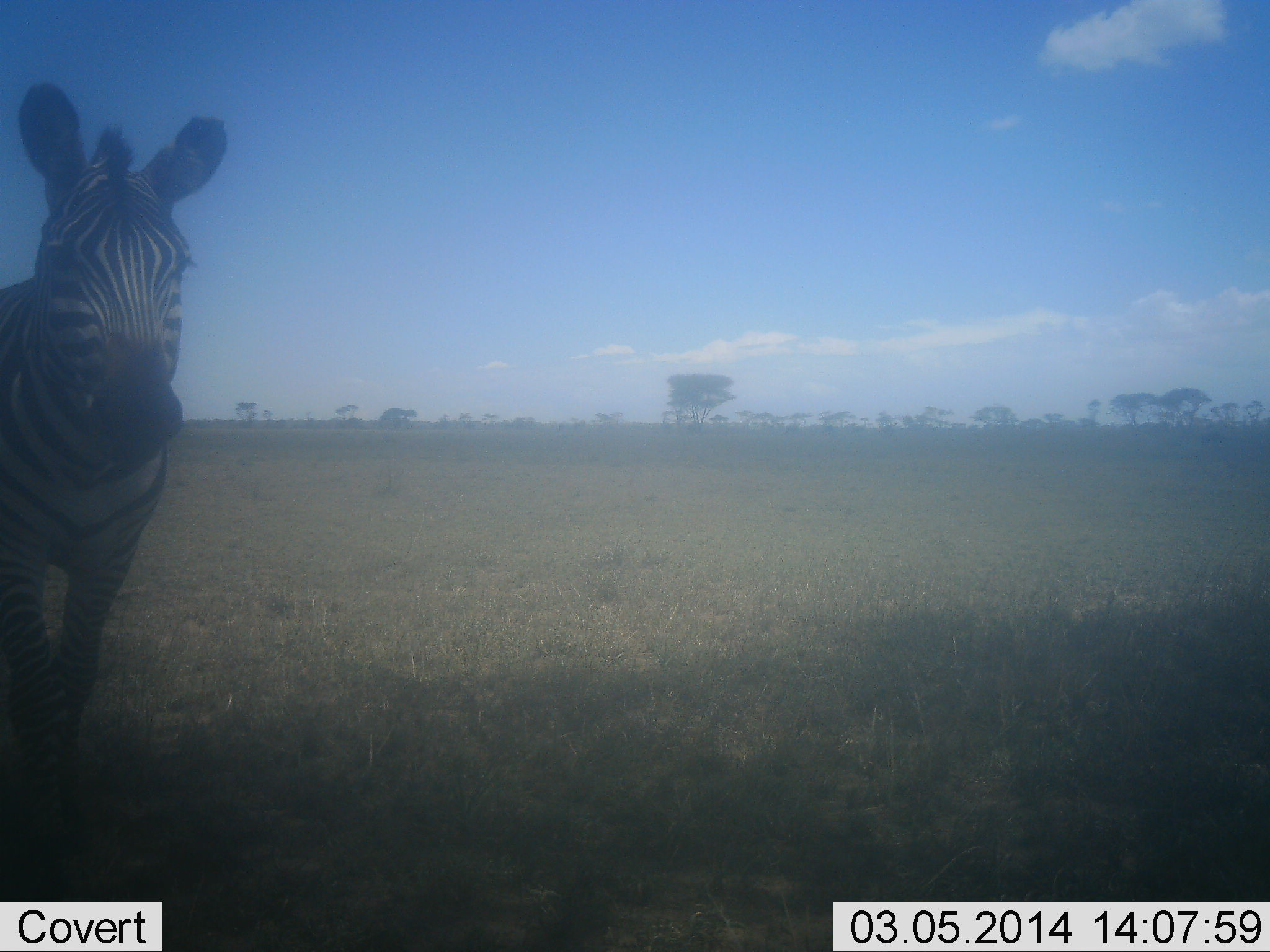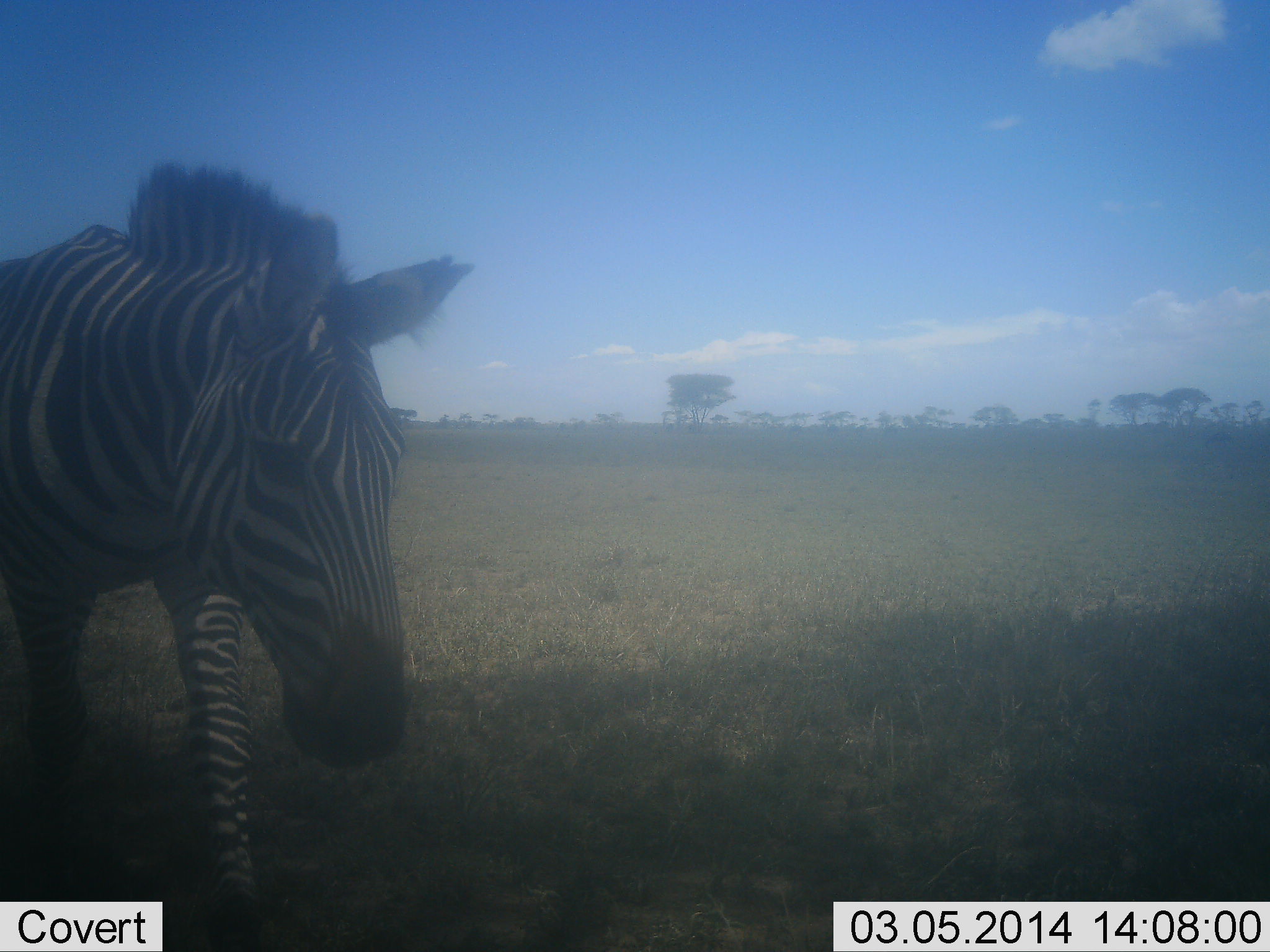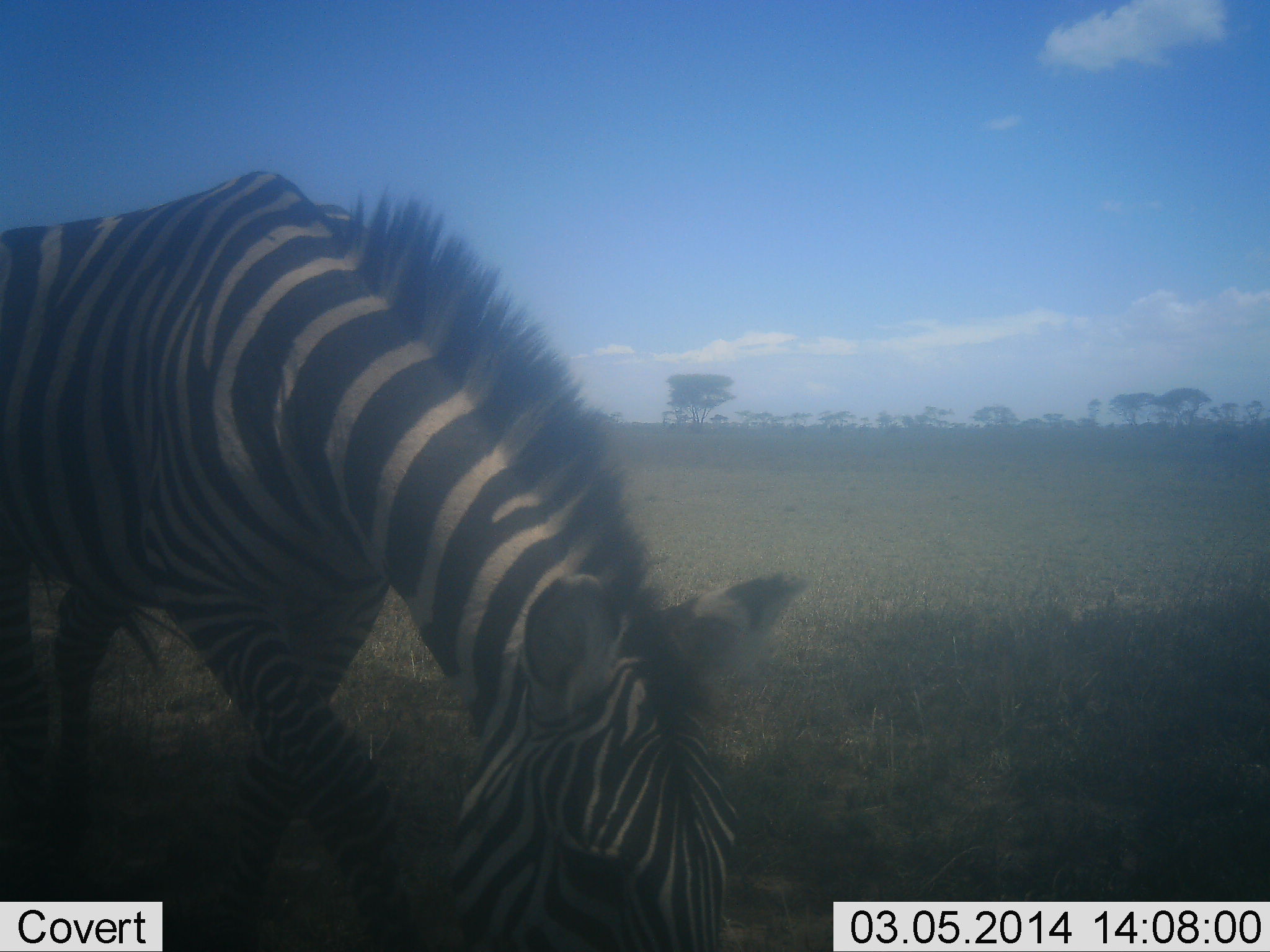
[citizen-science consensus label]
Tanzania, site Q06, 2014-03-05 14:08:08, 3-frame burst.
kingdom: Animalia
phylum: Chordata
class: Mammalia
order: Perissodactyla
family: Equidae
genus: Equus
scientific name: Equus quagga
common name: plains zebra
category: zebra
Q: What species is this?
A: Zebra (plains zebra) (Equus quagga).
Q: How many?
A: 1.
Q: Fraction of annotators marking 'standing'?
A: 10%.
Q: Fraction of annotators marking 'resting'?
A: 0%.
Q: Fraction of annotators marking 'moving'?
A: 80%.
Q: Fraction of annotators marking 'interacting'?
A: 10%.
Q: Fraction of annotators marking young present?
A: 0%.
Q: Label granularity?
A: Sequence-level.